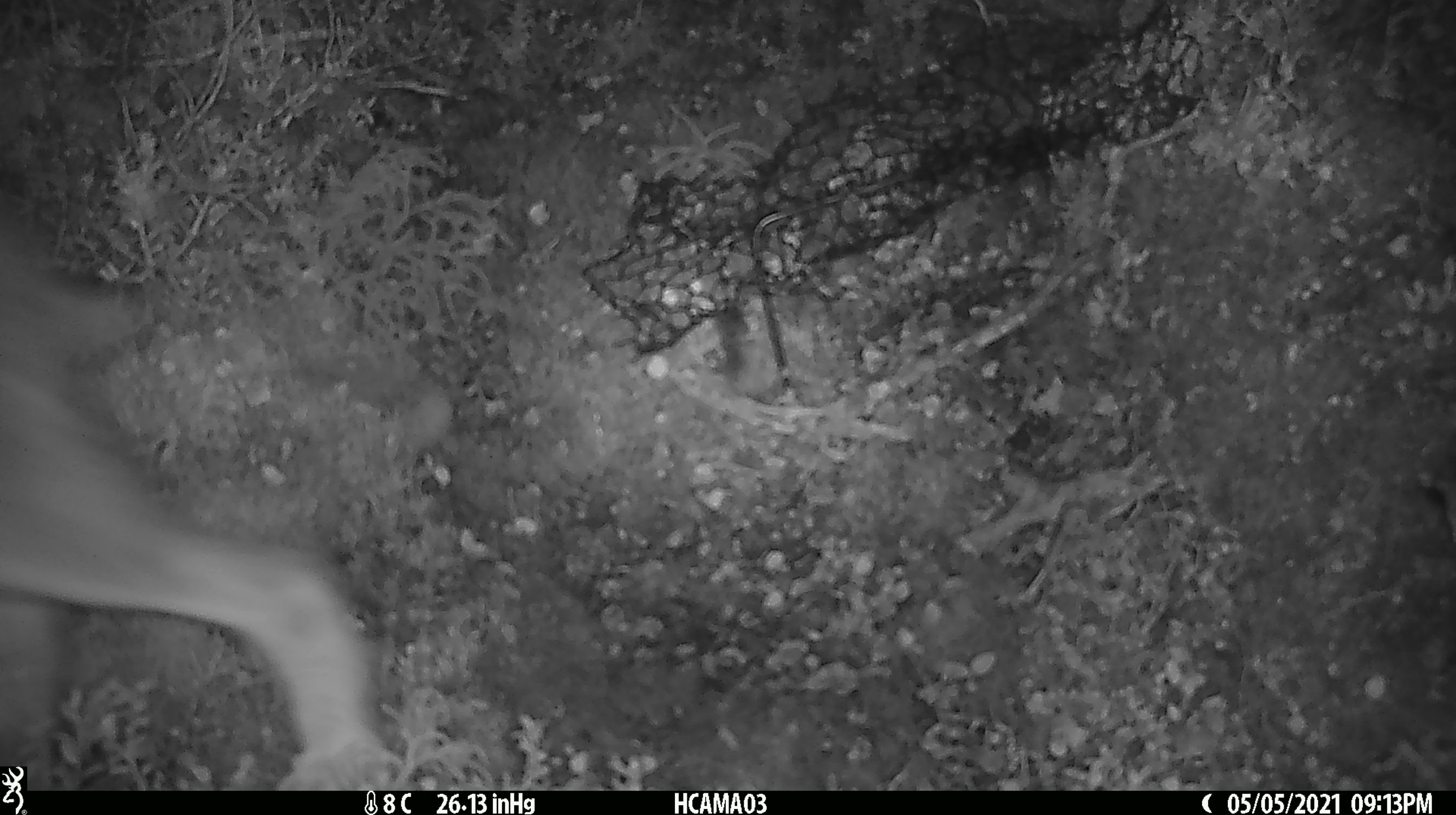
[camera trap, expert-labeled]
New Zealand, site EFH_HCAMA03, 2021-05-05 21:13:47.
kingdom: Animalia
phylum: Chordata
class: Mammalia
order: Lagomorpha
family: Leporidae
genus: Lepus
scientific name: Lepus europaeus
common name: brown hare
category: hare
Hare (brown hare) (Lepus europaeus).